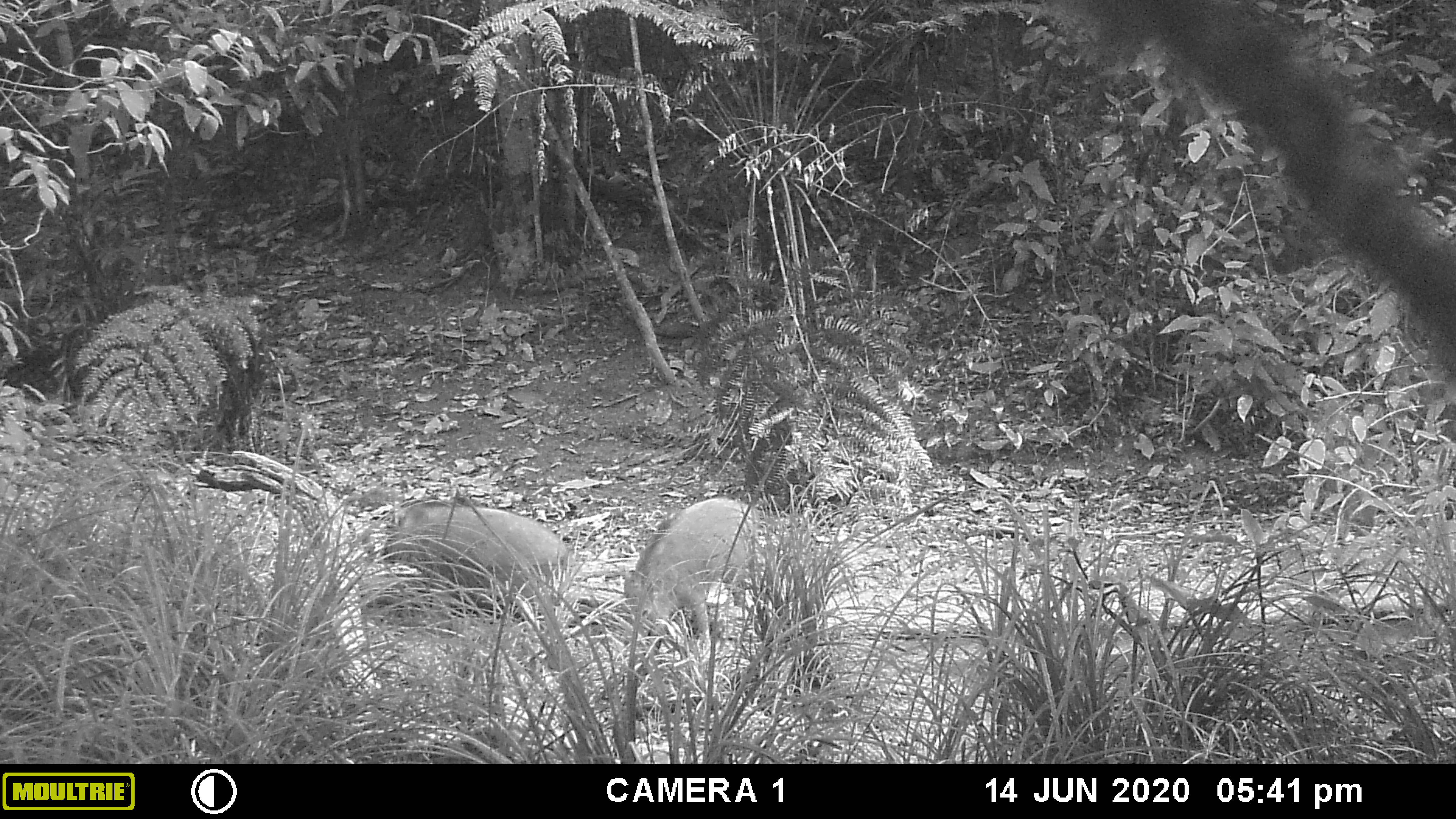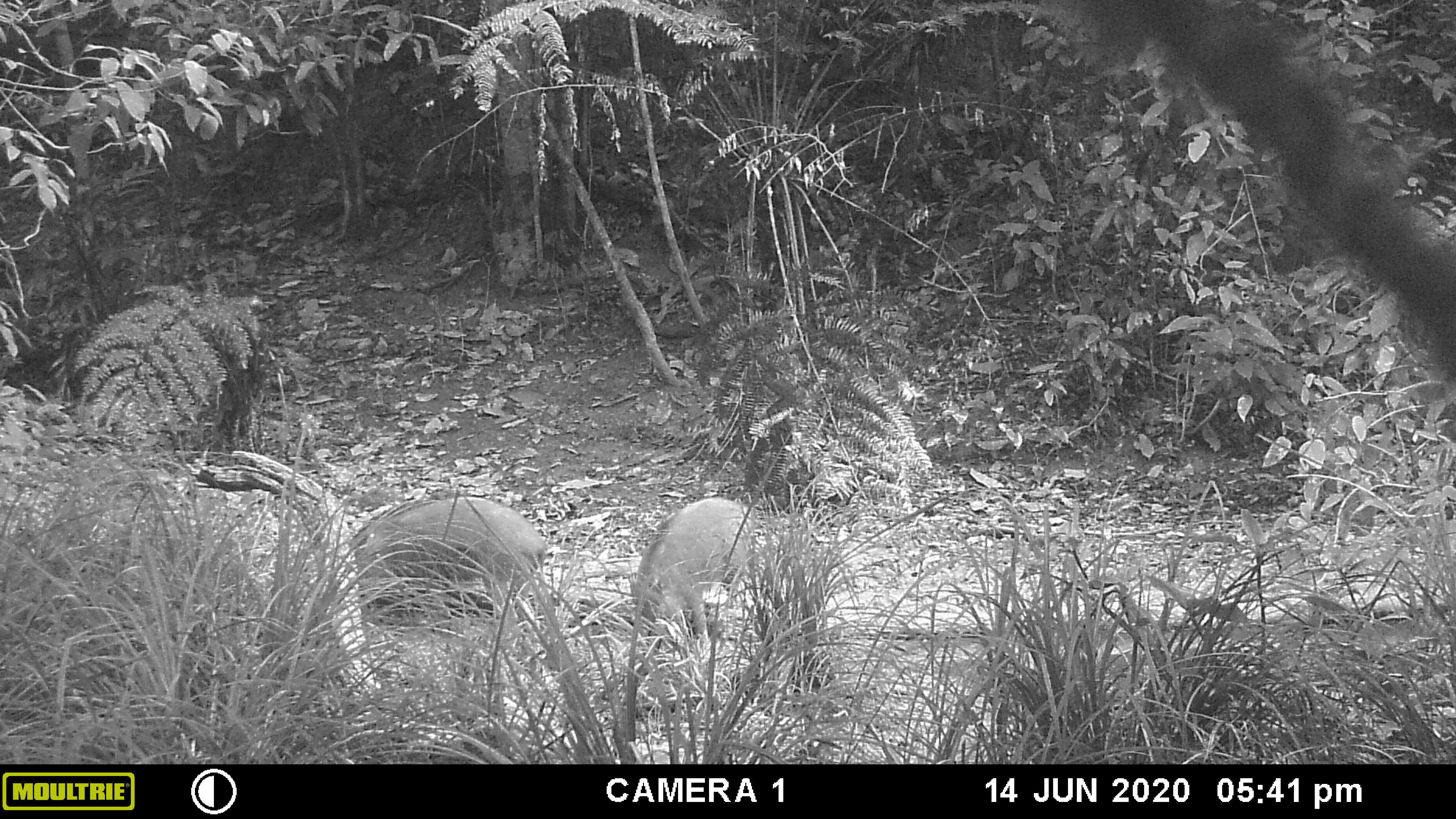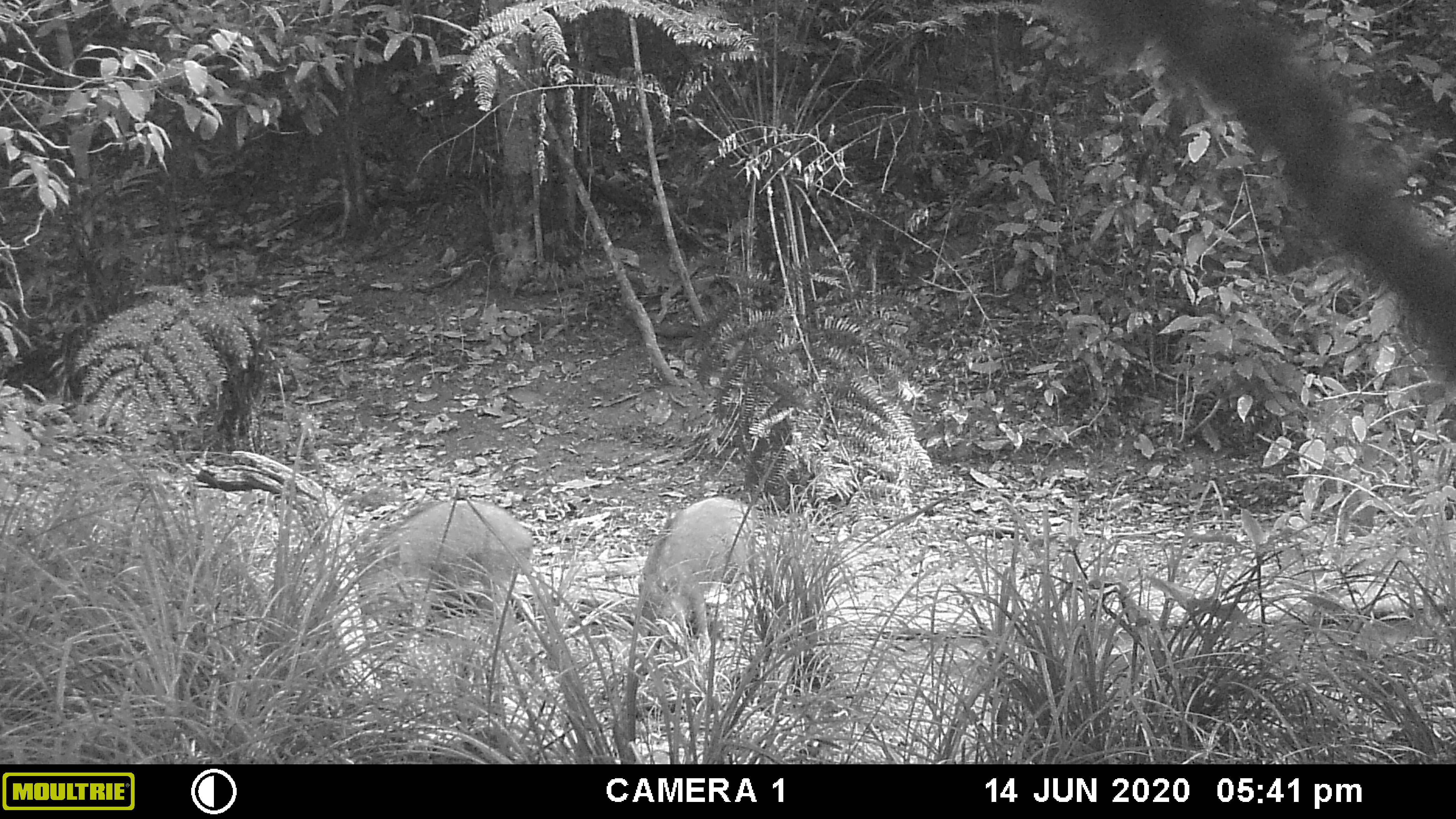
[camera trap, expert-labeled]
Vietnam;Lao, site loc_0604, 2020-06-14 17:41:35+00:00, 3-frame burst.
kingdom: Animalia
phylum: Chordata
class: Mammalia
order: Artiodactyla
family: Suidae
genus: Sus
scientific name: Sus scrofa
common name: eurasian wild pig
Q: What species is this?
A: Eurasian wild pig (Sus scrofa).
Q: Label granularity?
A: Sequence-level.